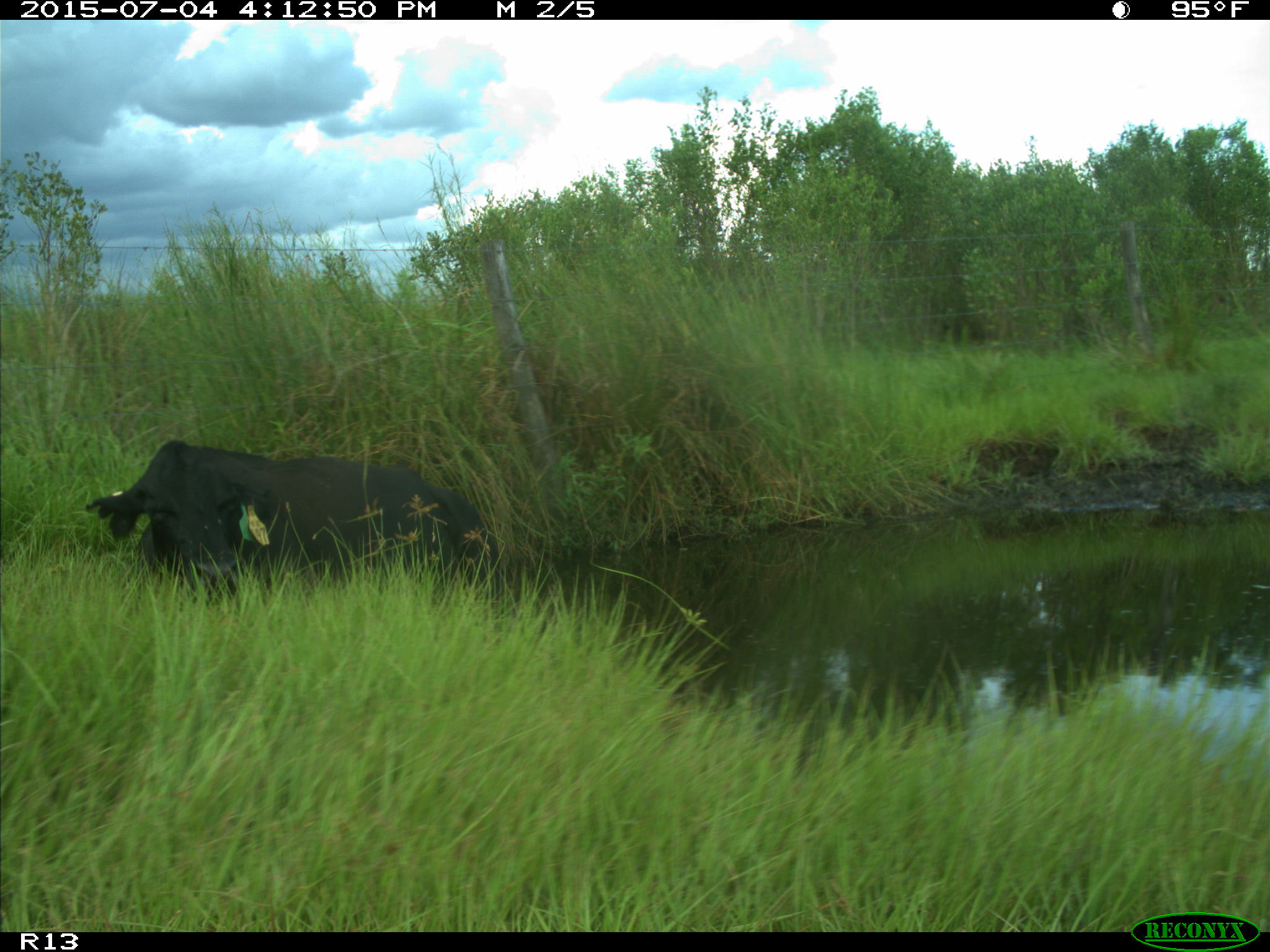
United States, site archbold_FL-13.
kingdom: Animalia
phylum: Chordata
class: Mammalia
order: Artiodactyla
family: Bovidae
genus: Bos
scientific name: Bos taurus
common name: domestic cow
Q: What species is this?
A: Bos taurus (domestic cow).